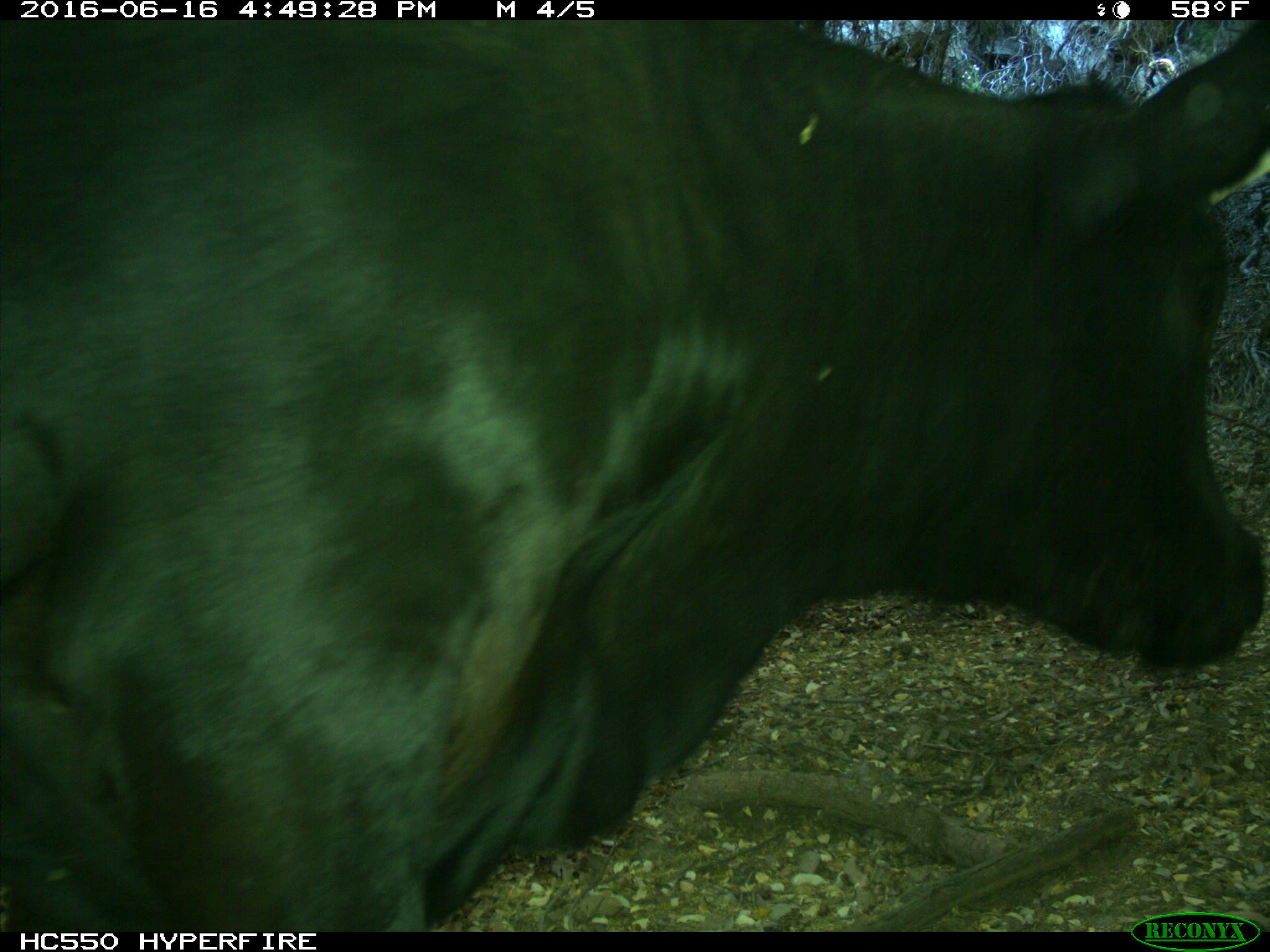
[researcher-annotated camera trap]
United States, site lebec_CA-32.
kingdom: Animalia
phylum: Chordata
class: Mammalia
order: Artiodactyla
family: Bovidae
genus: Bos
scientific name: Bos taurus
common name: domestic cow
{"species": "Bos taurus (domestic cow)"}